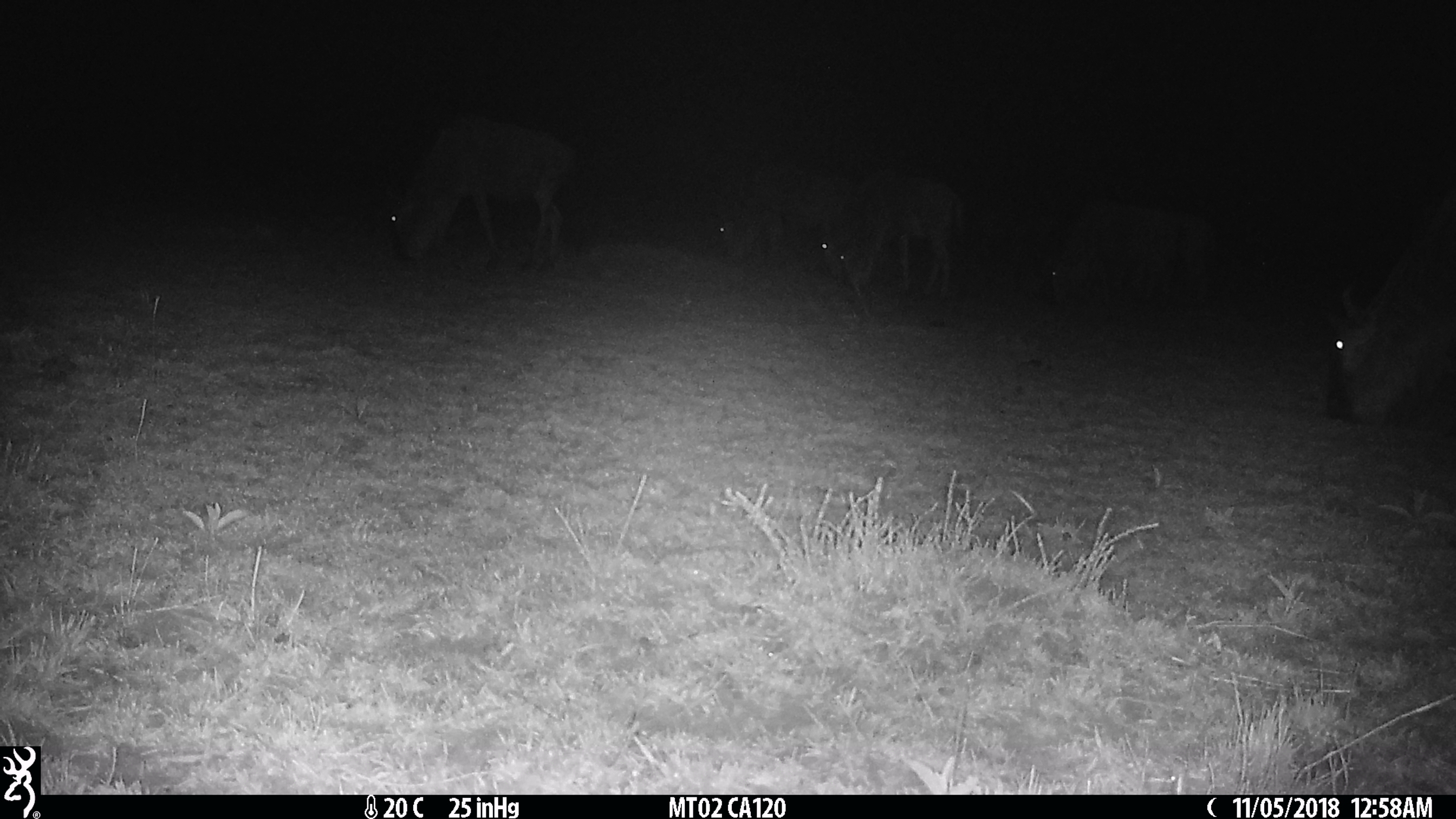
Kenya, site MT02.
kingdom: Animalia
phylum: Chordata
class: Mammalia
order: Artiodactyla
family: Bovidae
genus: Connochaetes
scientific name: Connochaetes taurinus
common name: blue wildebeest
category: wildebeest